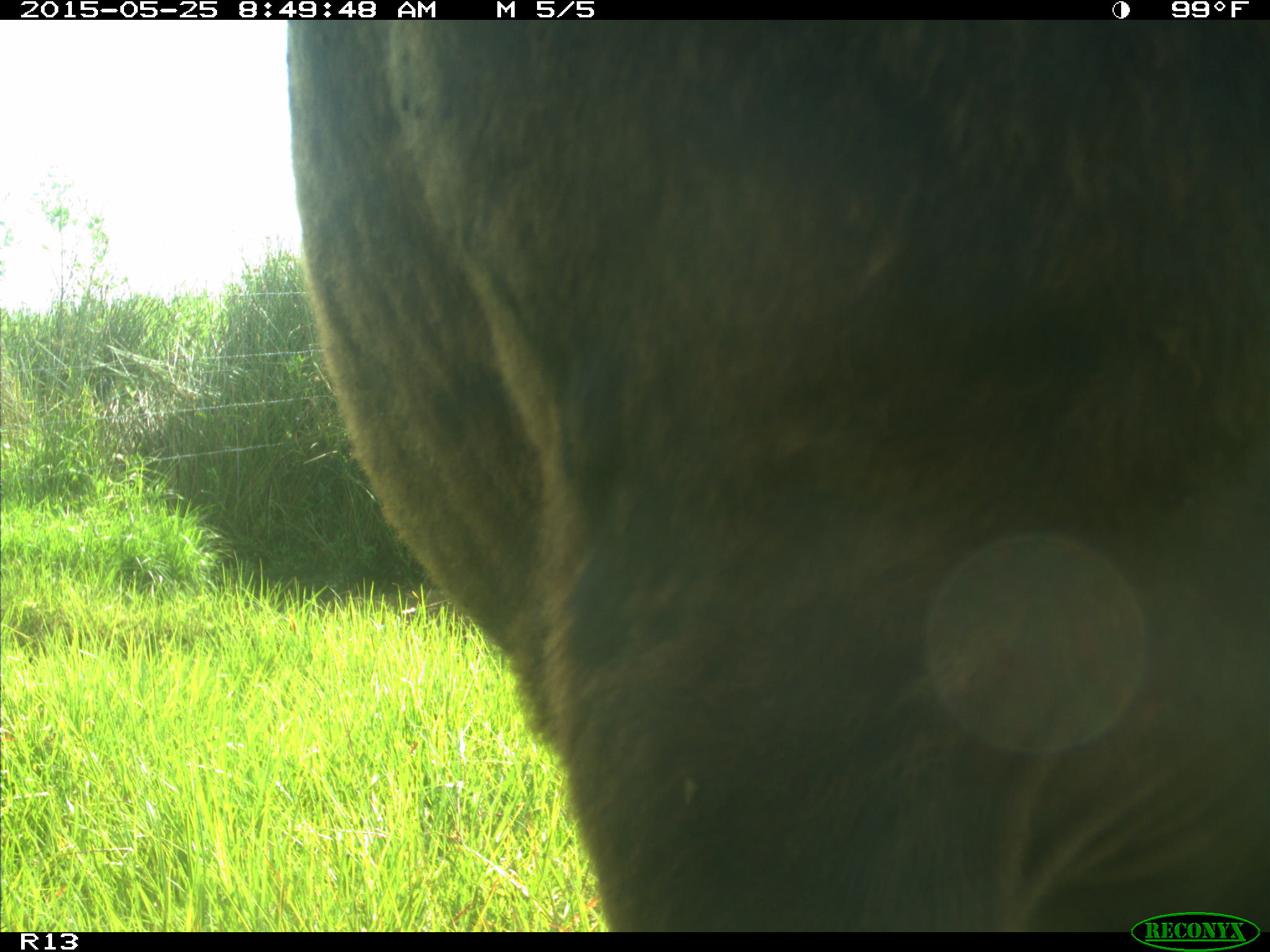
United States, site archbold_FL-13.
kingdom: Animalia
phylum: Chordata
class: Mammalia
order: Artiodactyla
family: Bovidae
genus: Bos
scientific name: Bos taurus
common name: domestic cow